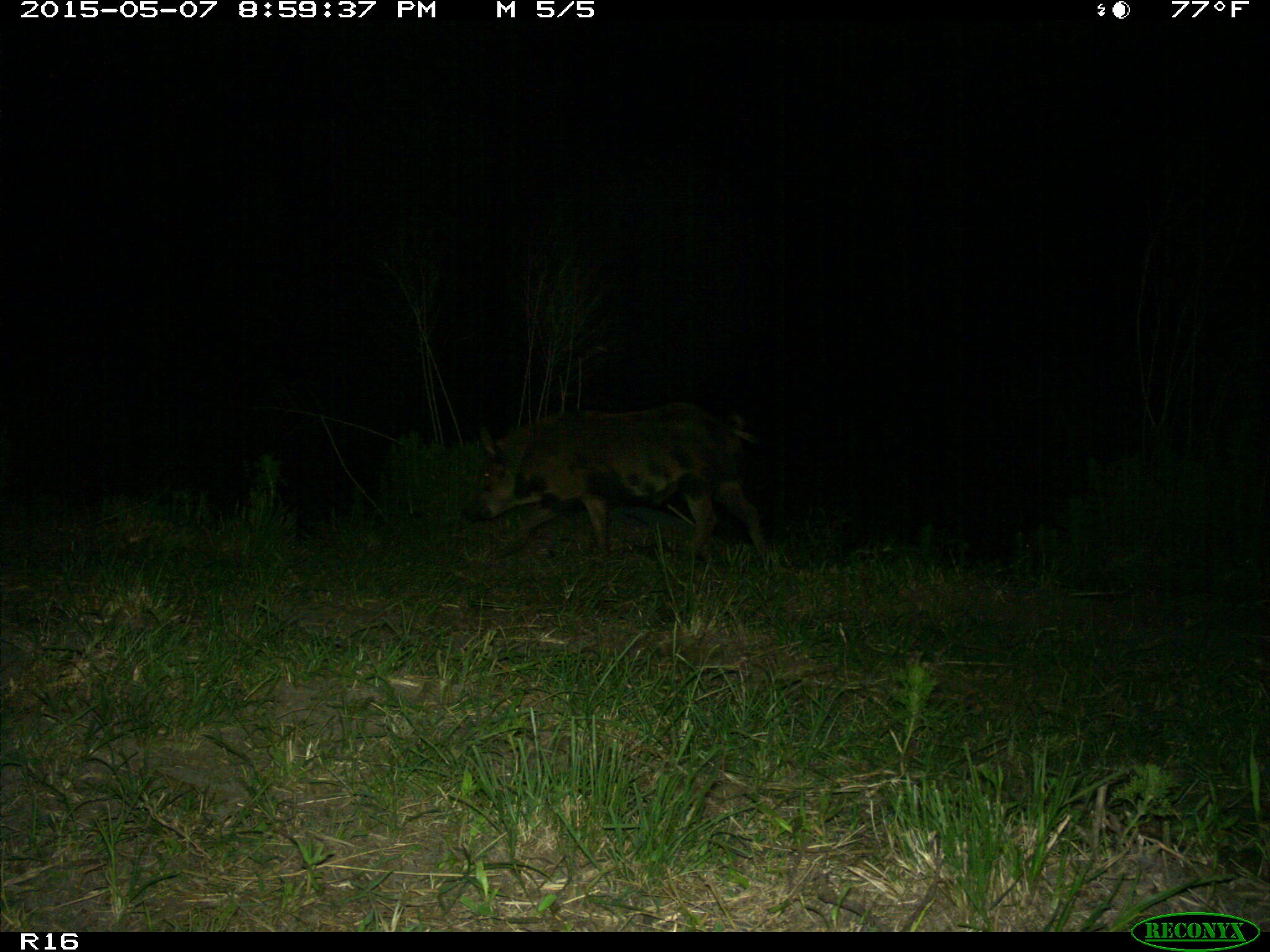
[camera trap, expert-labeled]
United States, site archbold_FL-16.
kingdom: Animalia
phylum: Chordata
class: Mammalia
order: Artiodactyla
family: Suidae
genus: Sus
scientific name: Sus scrofa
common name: wild boar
Sus scrofa (wild boar).